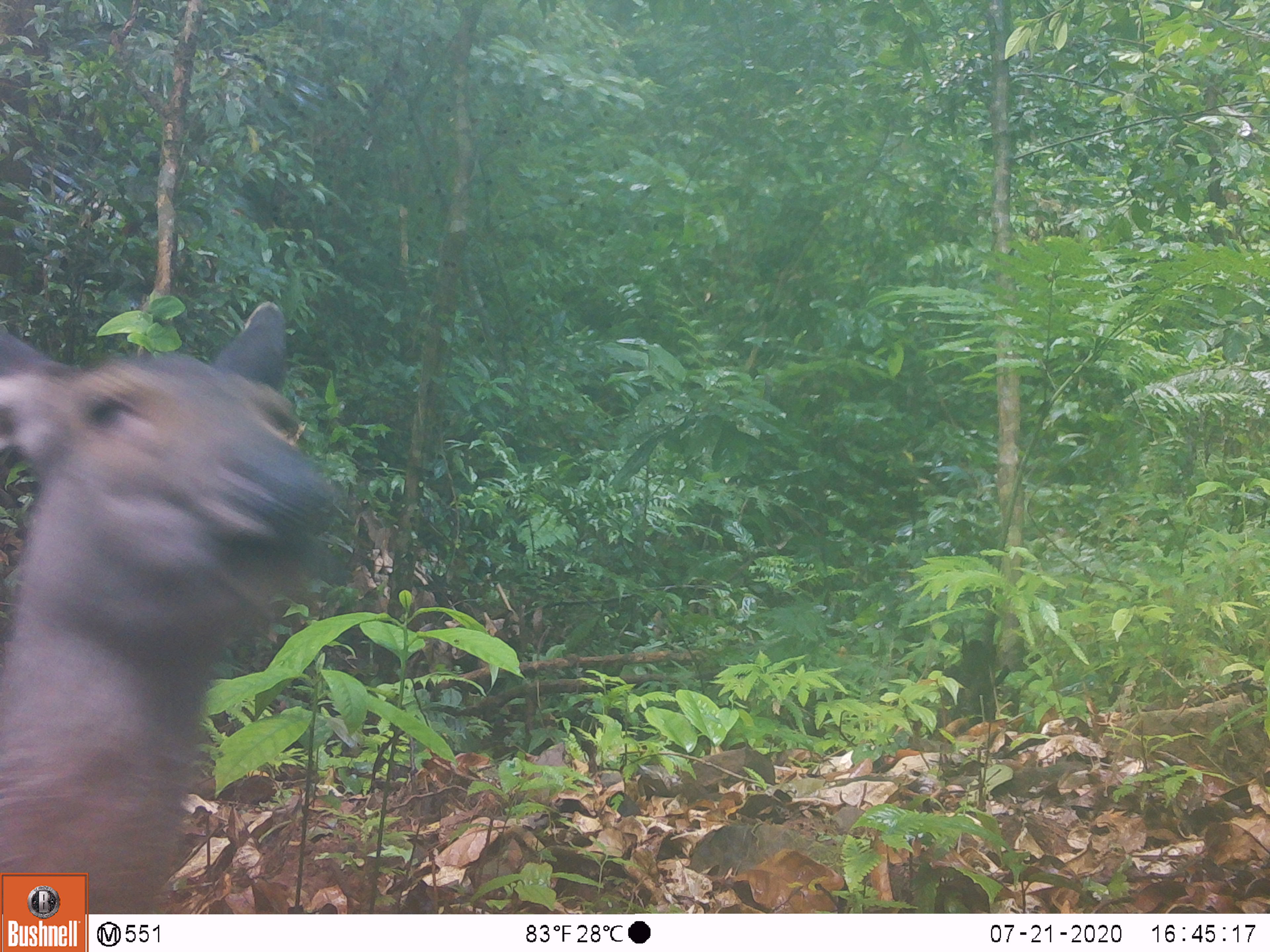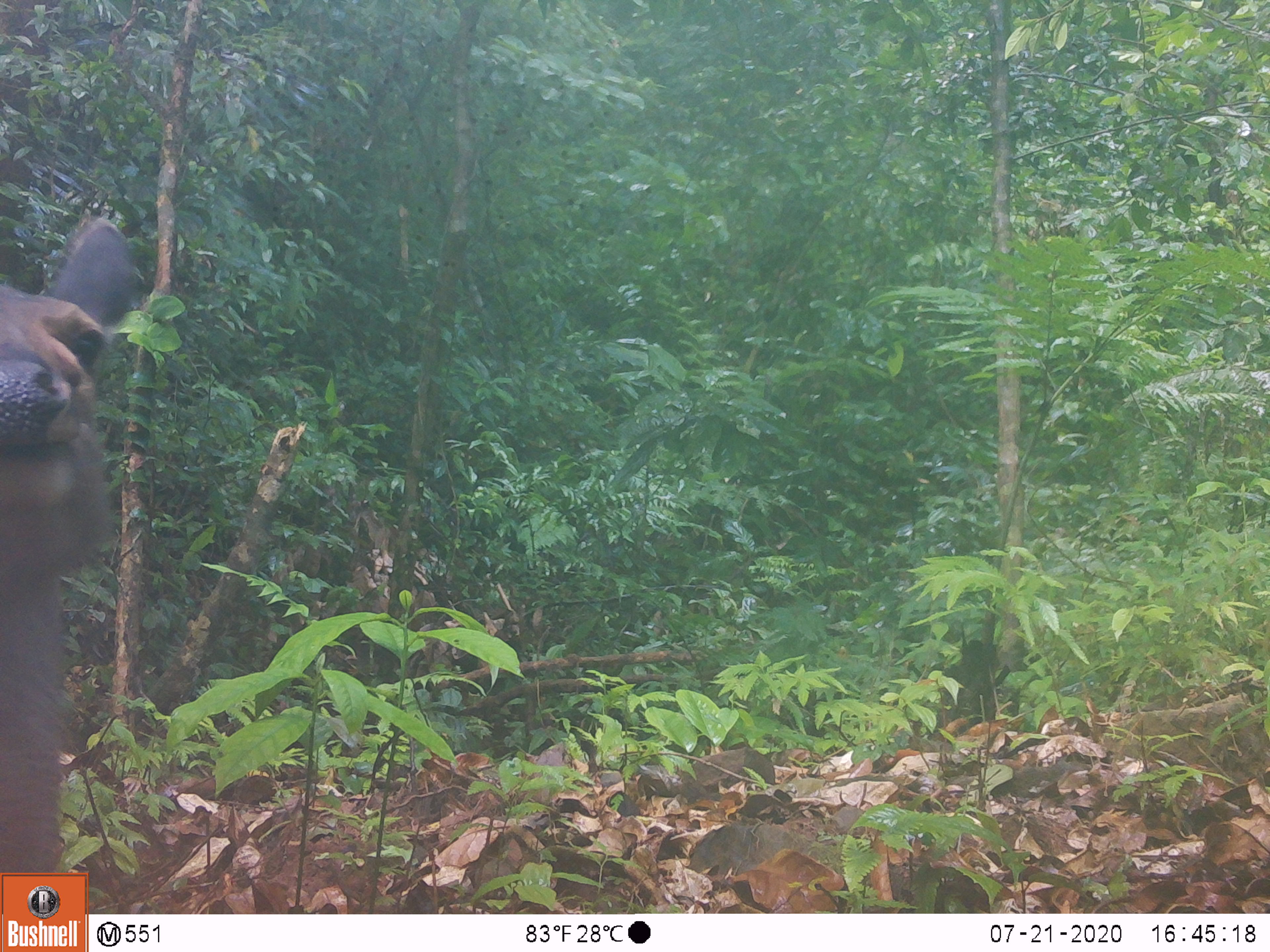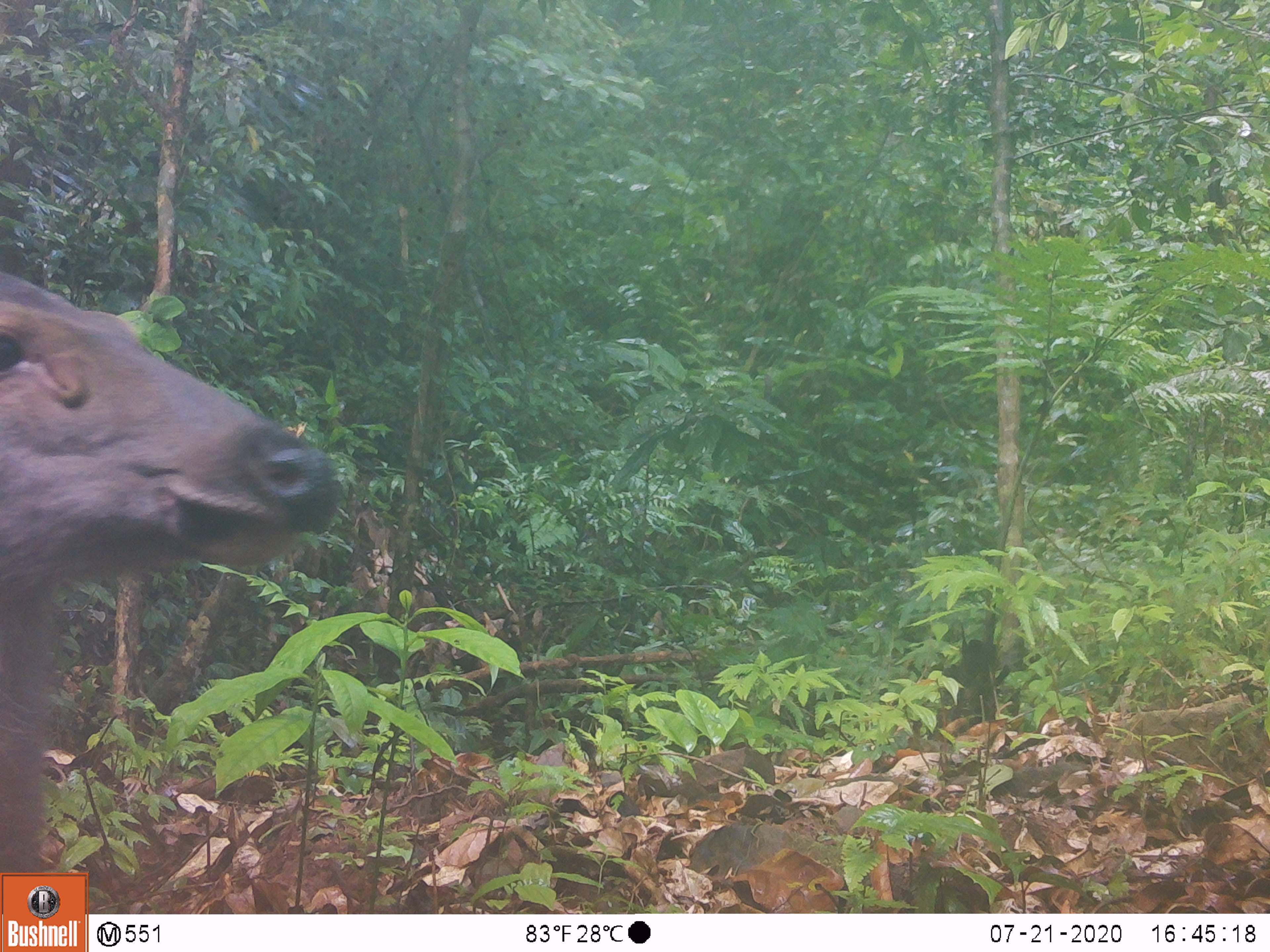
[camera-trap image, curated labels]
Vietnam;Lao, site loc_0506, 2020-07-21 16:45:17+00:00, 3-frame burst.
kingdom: Animalia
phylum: Chordata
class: Mammalia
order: Artiodactyla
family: Cervidae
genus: Rusa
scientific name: Rusa unicolor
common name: sambar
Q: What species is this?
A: Sambar (Rusa unicolor).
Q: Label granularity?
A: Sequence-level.